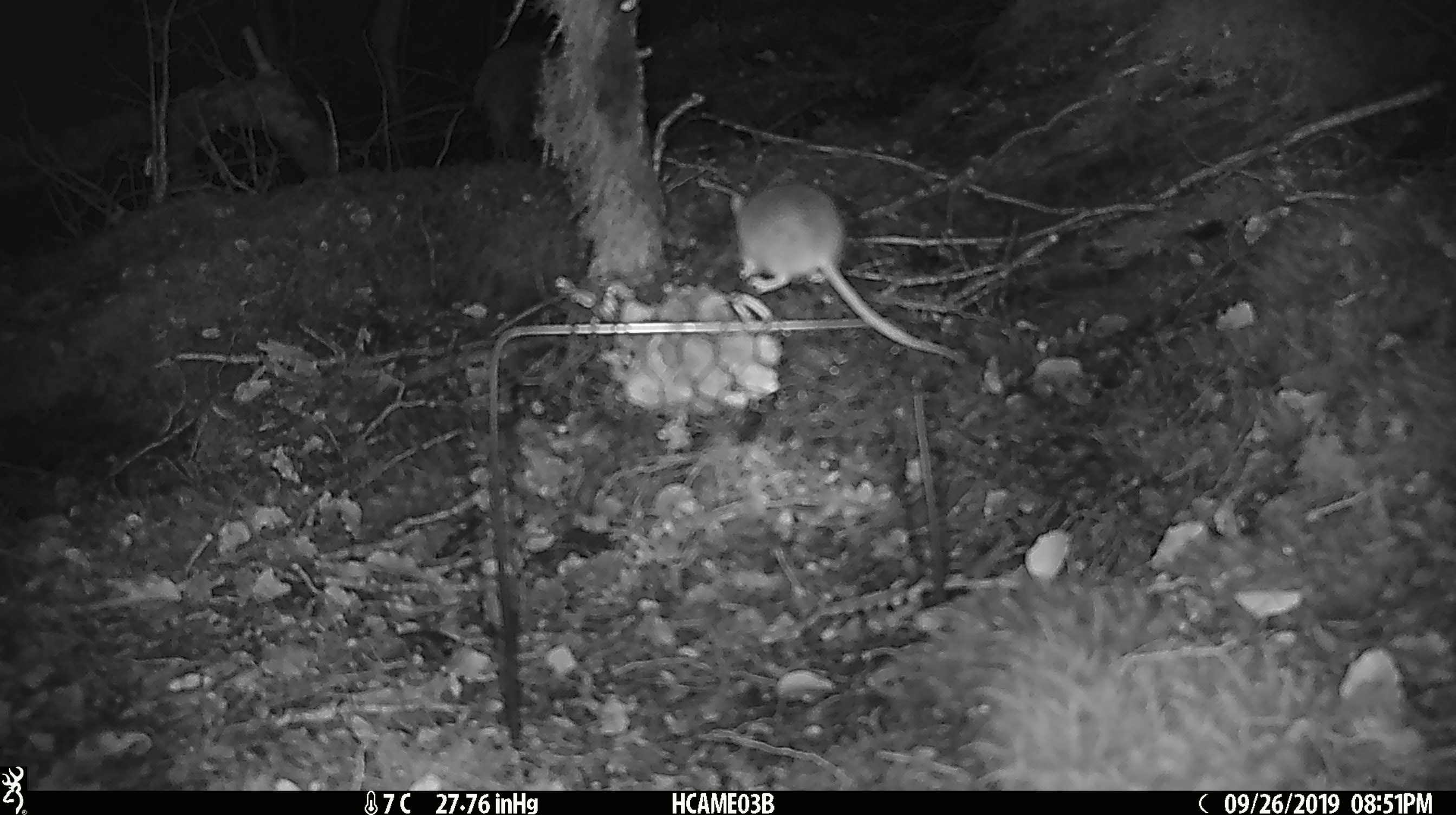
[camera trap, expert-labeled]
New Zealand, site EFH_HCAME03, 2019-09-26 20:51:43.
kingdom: Animalia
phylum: Chordata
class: Mammalia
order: Rodentia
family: Muridae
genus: Mus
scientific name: Mus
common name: mouse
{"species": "mouse (Mus)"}